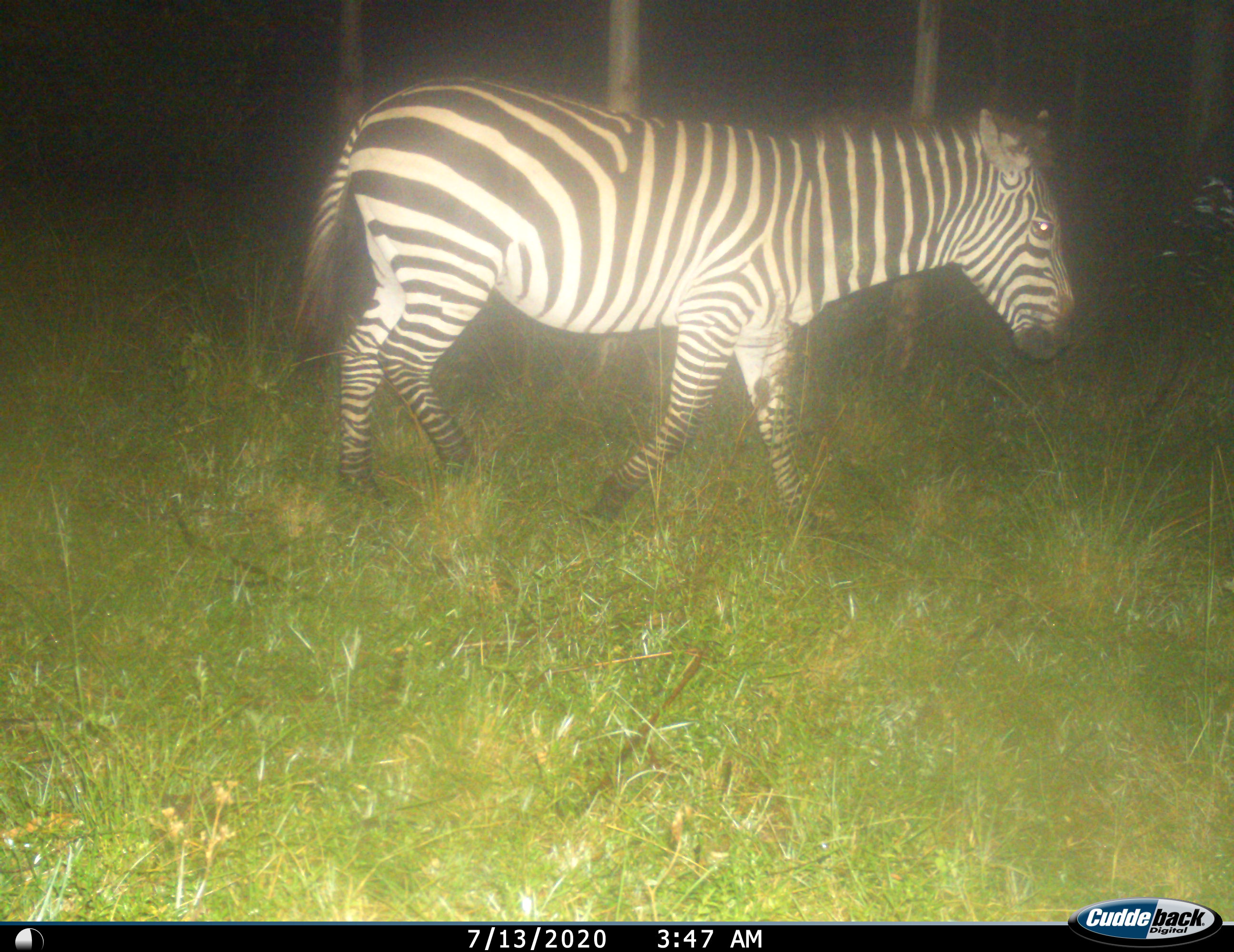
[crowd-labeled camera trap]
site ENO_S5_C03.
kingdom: Animalia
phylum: Chordata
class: Mammalia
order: Perissodactyla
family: Equidae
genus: Equus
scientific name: Equus quagga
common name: plains zebra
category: zebraplains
Zebraplains (plains zebra) (Equus quagga), count 1. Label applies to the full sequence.